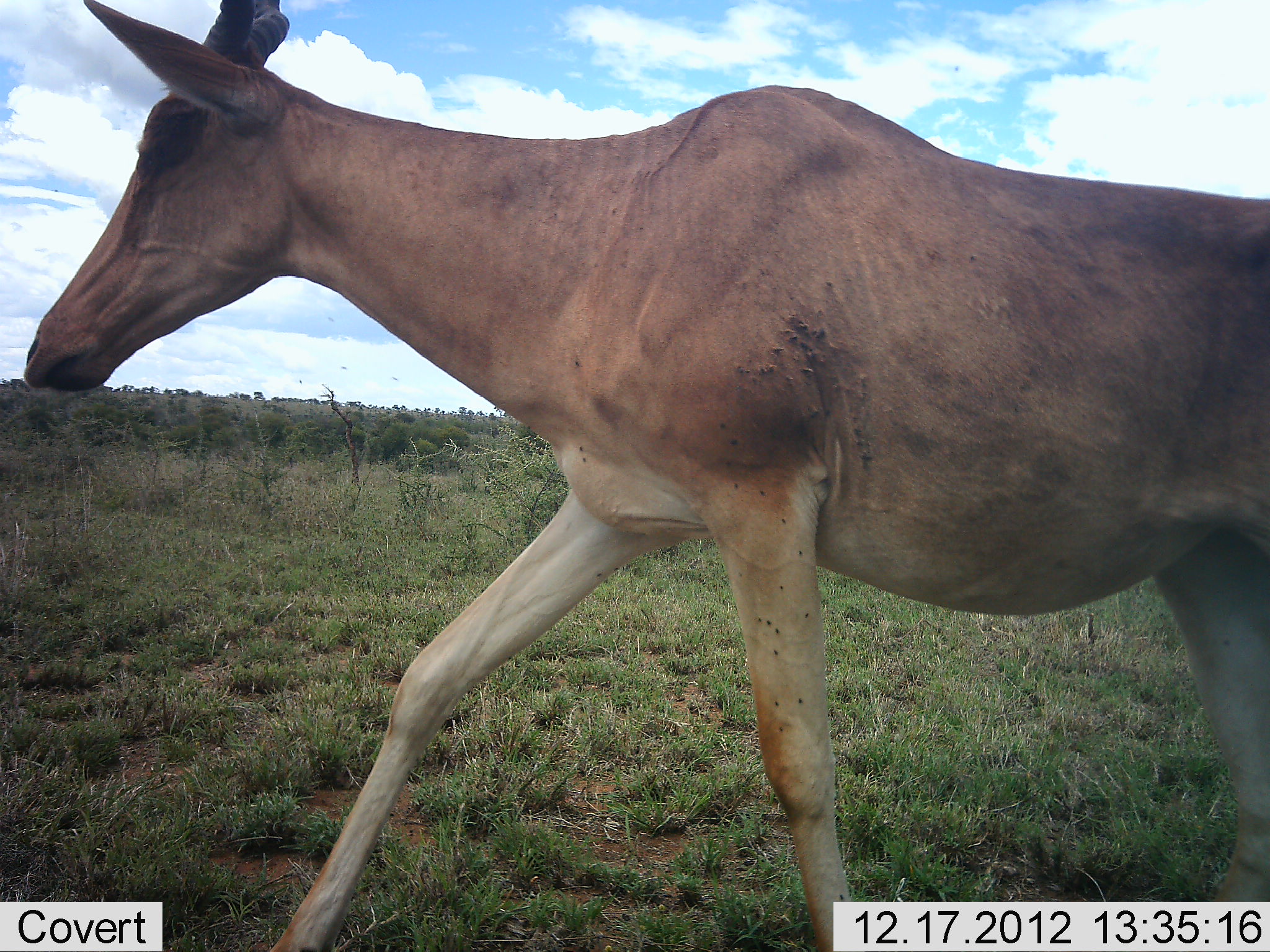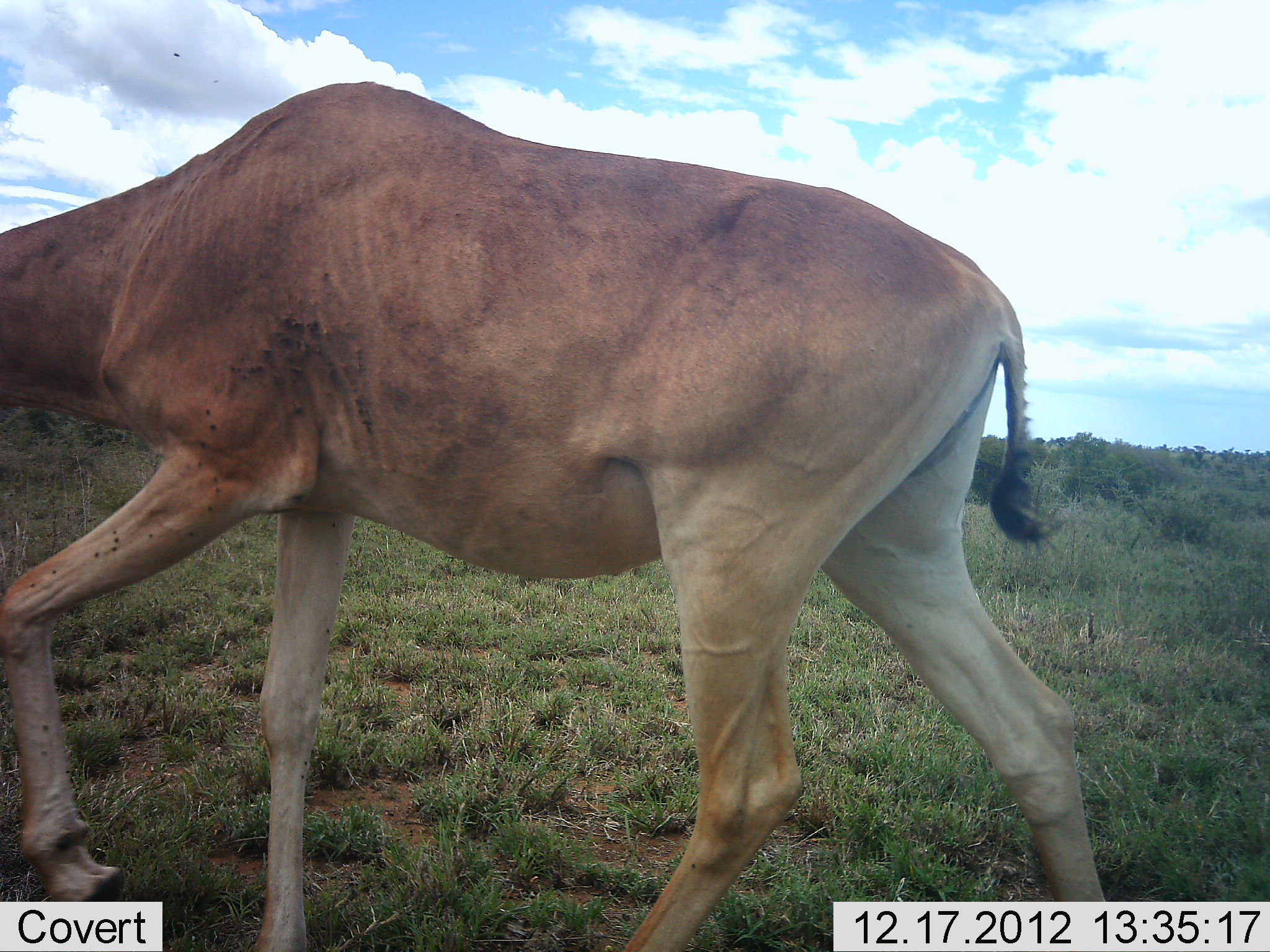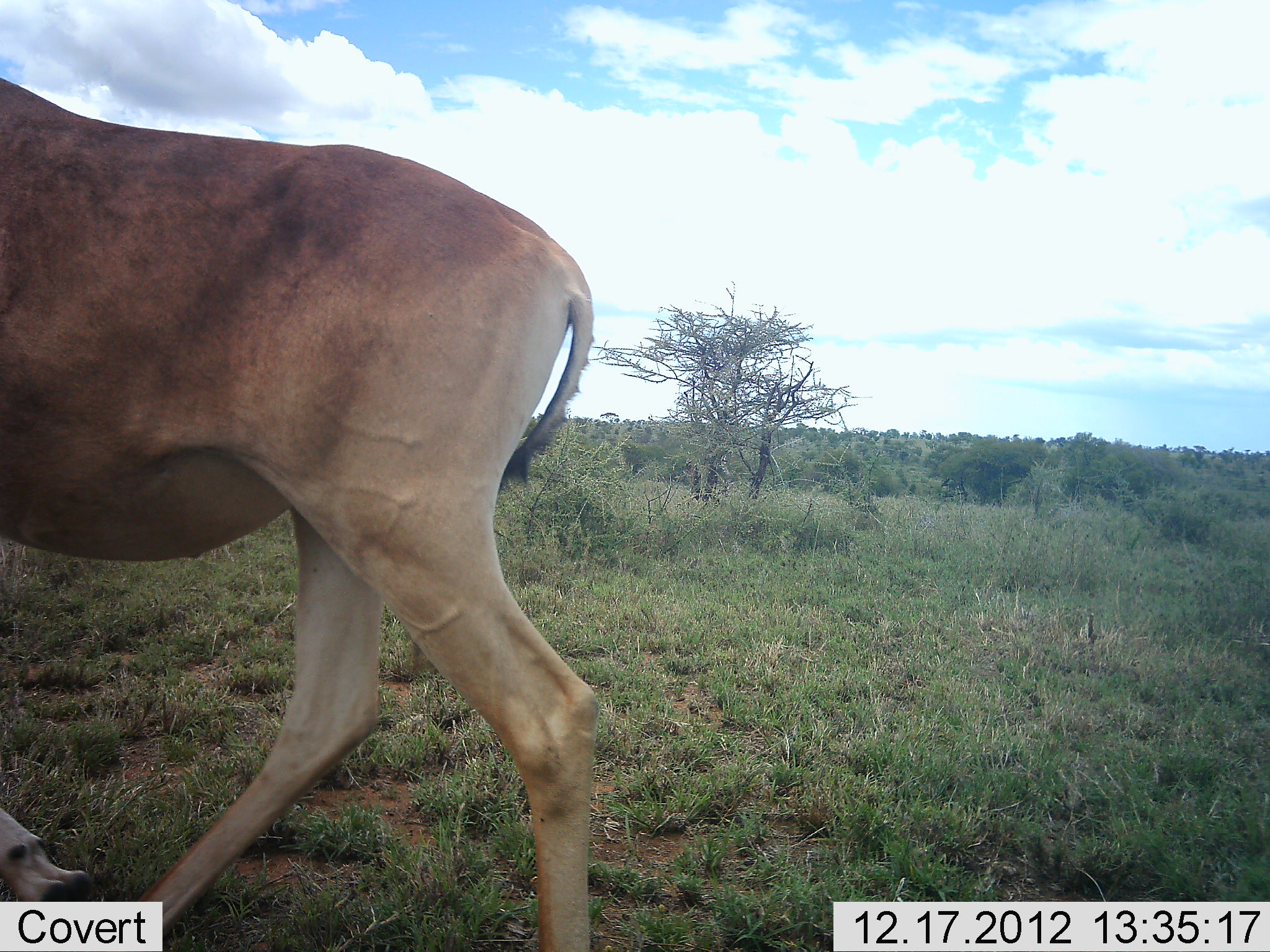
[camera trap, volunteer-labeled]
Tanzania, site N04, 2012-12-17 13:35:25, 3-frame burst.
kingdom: Animalia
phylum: Chordata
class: Mammalia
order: Artiodactyla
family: Bovidae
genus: Alcelaphus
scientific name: Alcelaphus buselaphus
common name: hartebeest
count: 1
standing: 0%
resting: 0%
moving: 100%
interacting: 0%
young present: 0%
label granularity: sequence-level